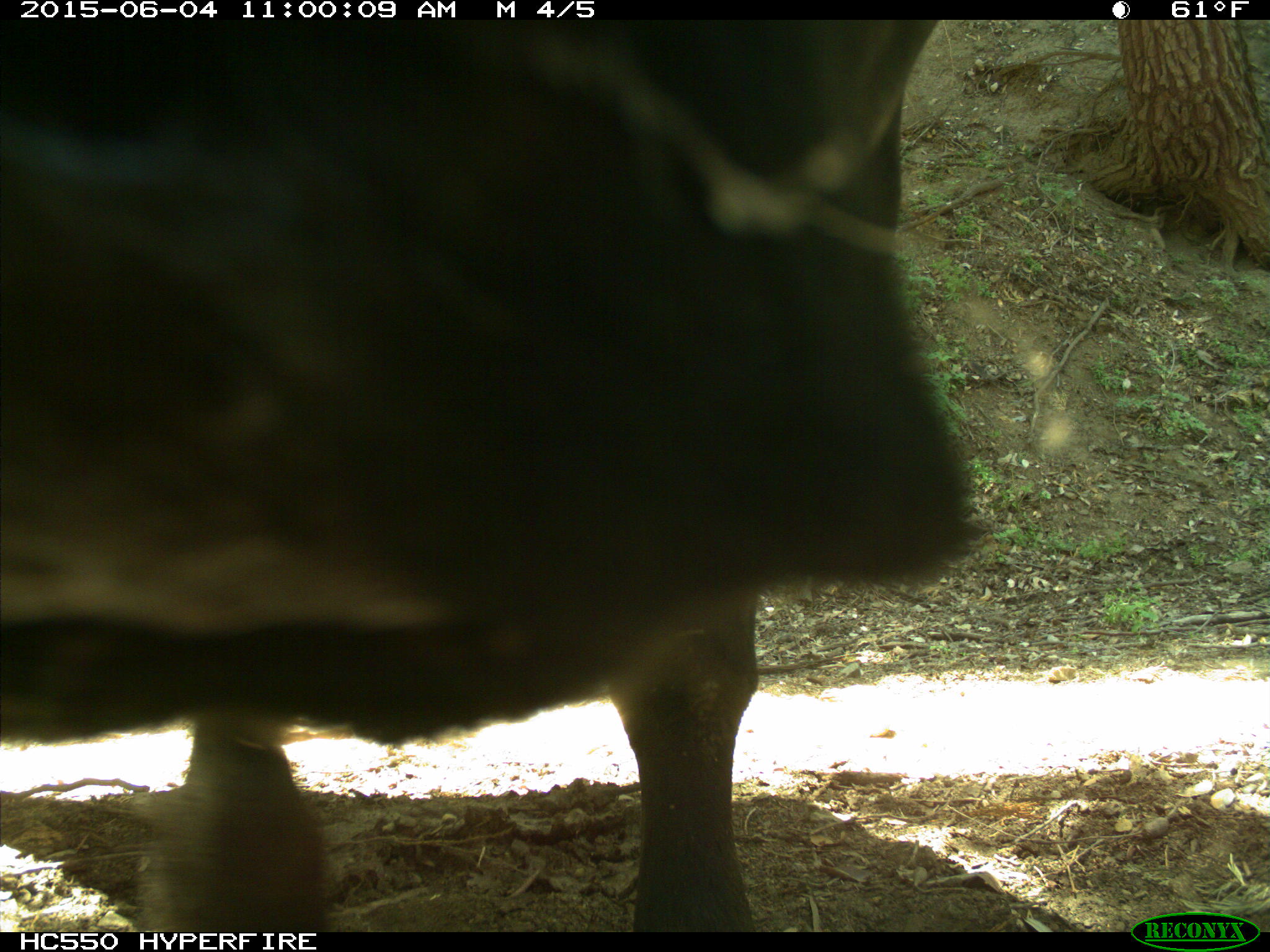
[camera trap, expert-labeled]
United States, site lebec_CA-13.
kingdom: Animalia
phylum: Chordata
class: Mammalia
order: Artiodactyla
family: Bovidae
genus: Bos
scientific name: Bos taurus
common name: domestic cow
Bos taurus (domestic cow).